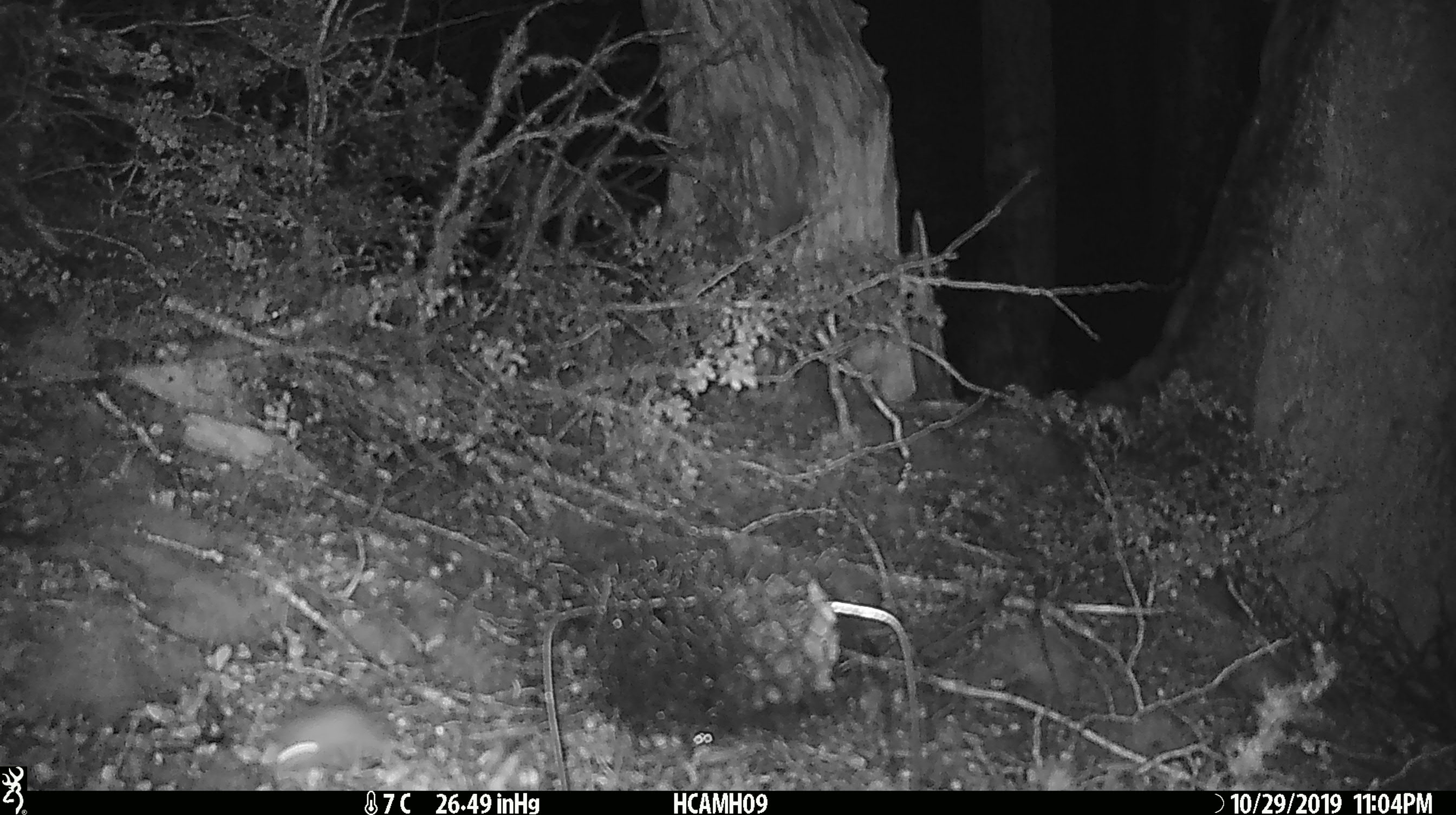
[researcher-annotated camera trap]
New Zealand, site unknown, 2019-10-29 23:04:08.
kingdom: Animalia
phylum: Chordata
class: Mammalia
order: Rodentia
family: Muridae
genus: Mus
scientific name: Mus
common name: mouse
Mouse (Mus).